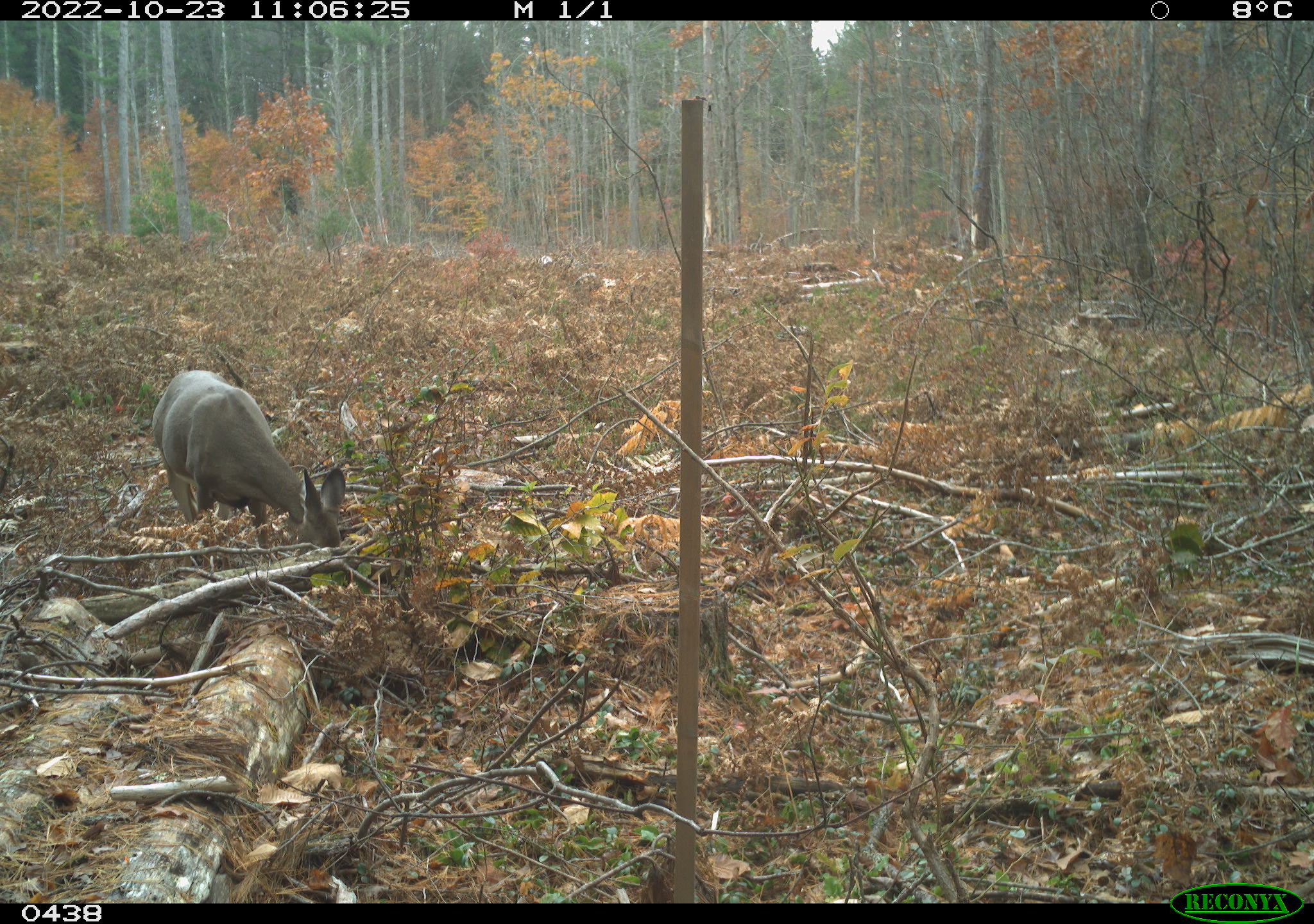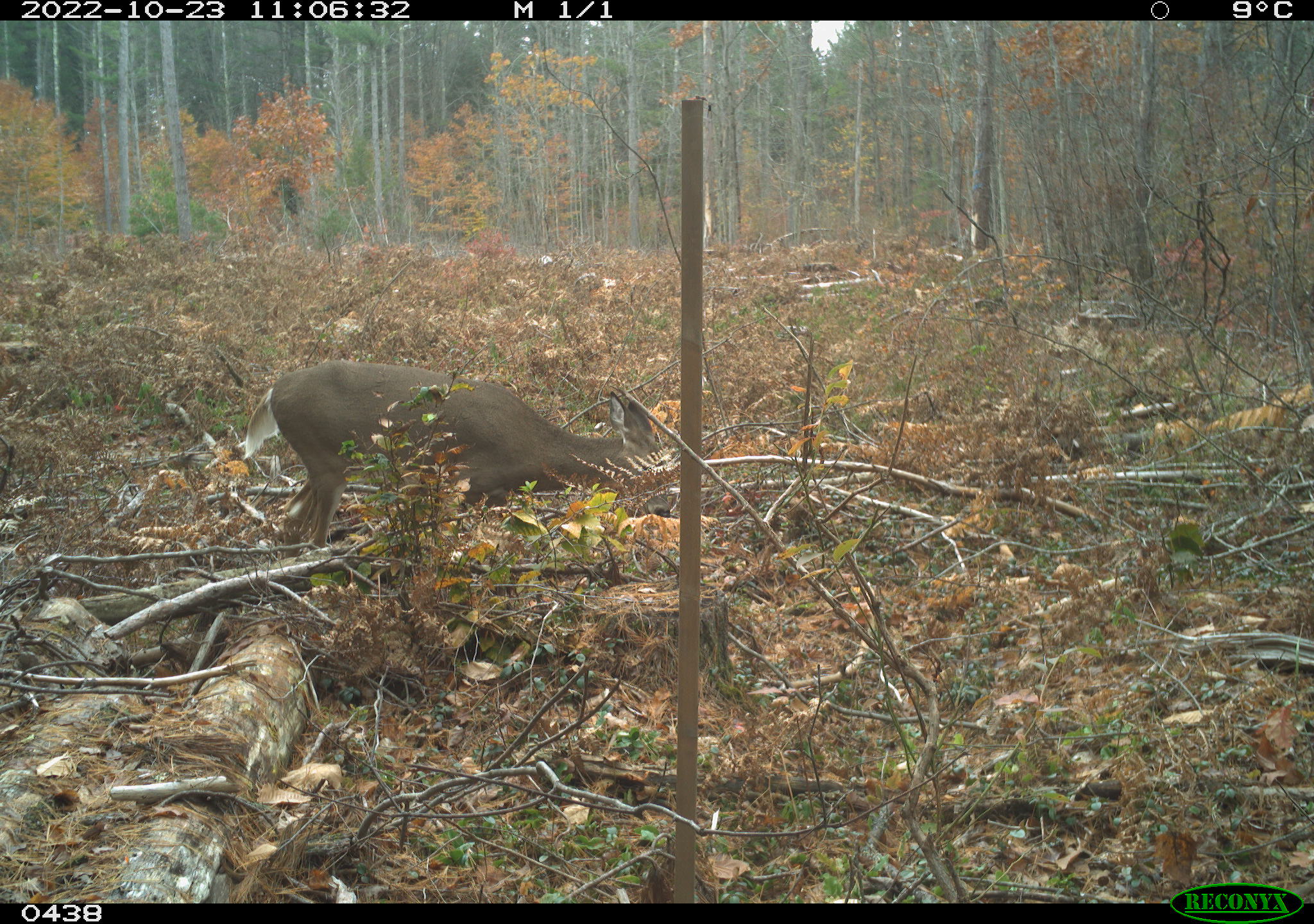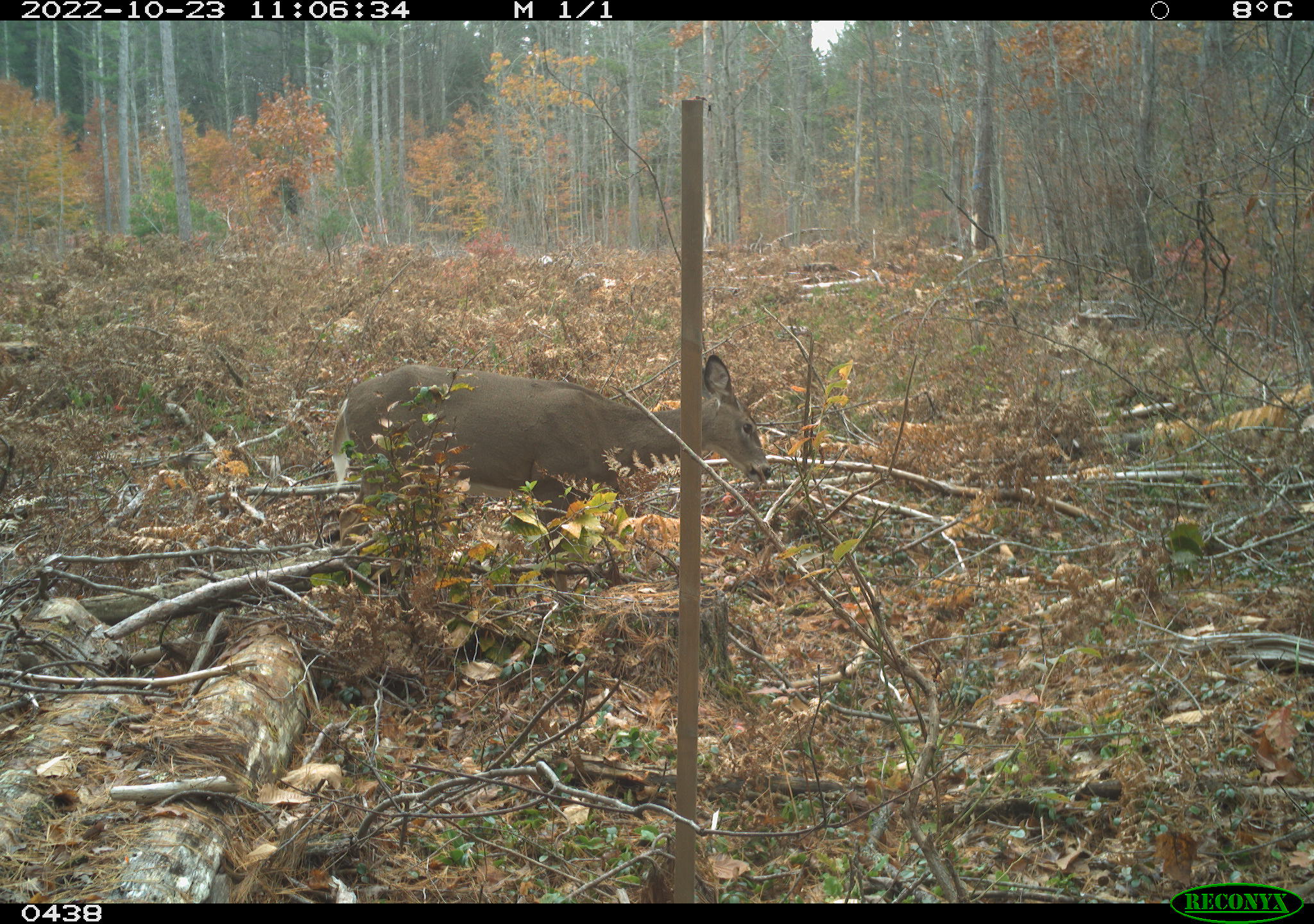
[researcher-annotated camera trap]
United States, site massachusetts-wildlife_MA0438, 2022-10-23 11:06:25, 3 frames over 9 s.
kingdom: Animalia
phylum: Chordata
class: Mammalia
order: Artiodactyla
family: Cervidae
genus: Odocoileus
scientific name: Odocoileus virginianus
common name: white-tailed deer